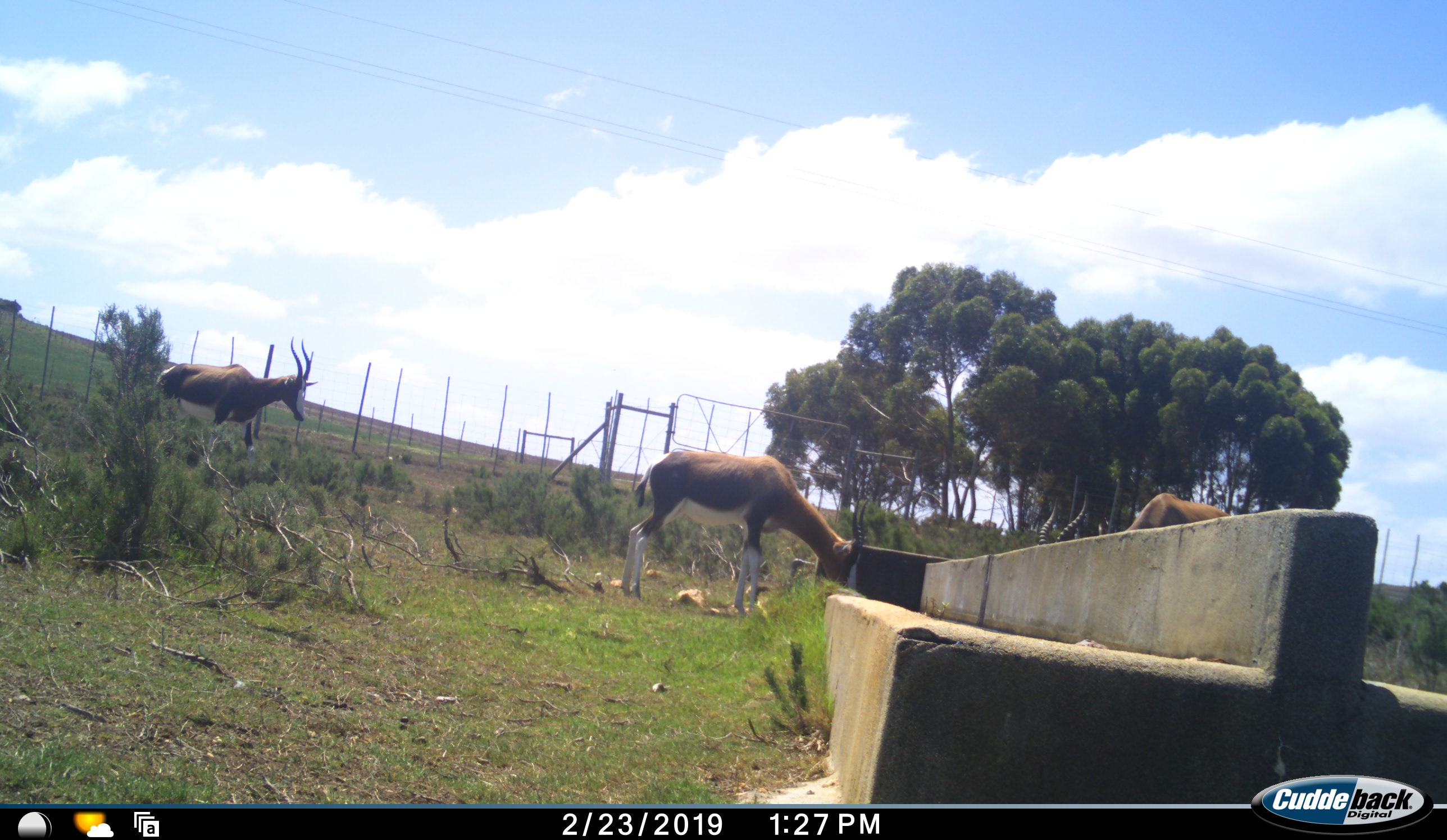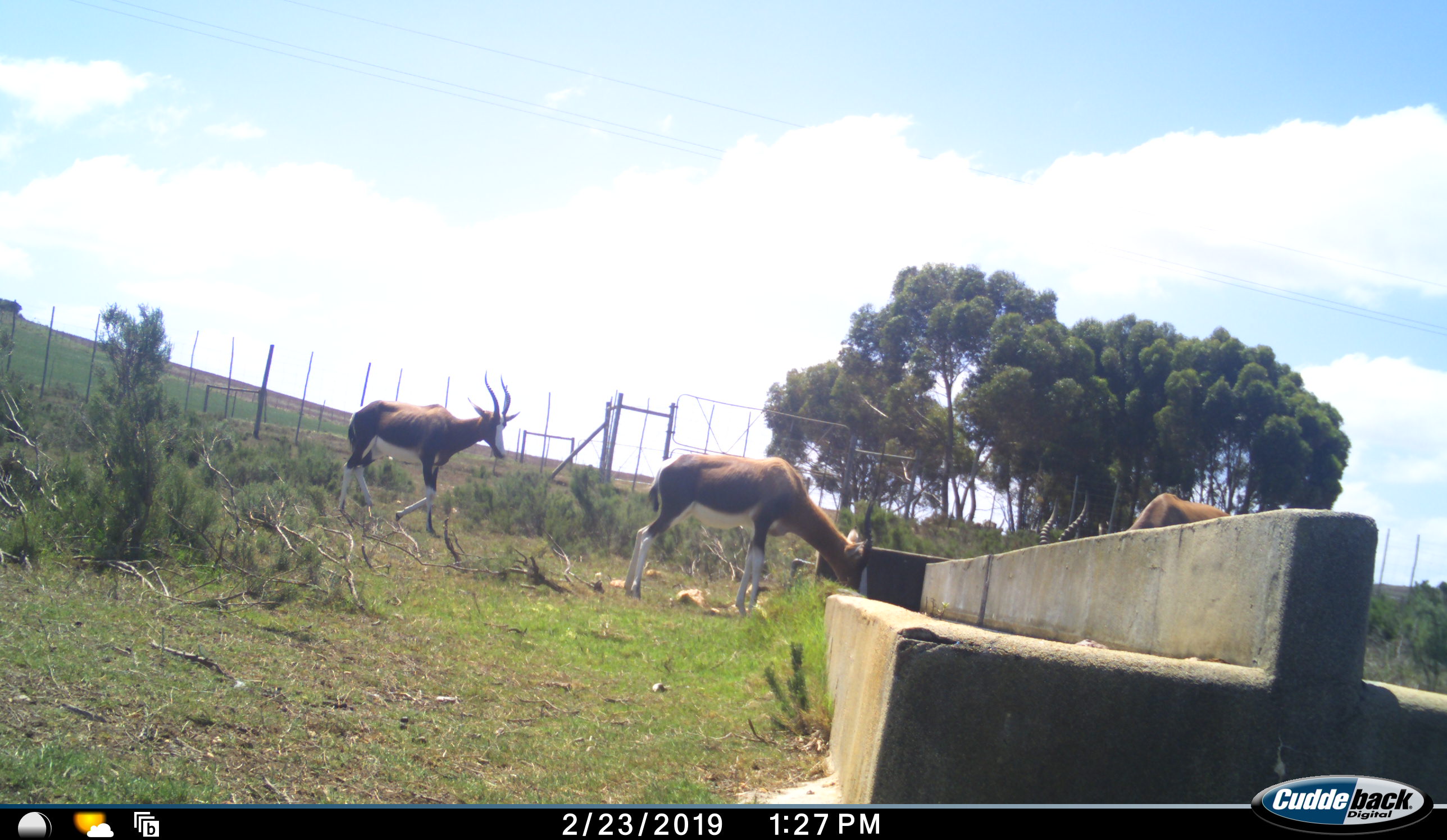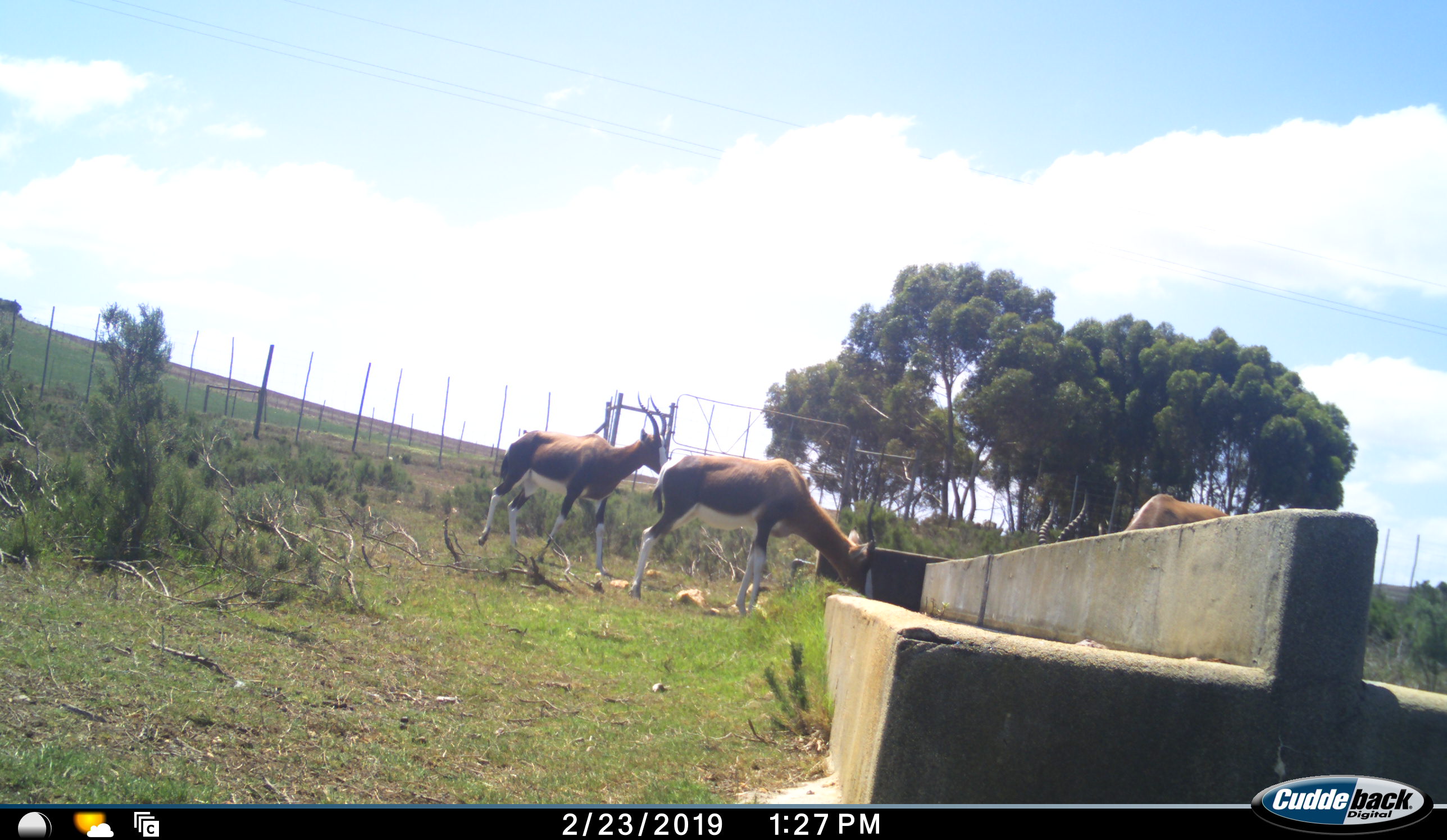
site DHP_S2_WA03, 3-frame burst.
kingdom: Animalia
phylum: Chordata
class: Mammalia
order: Artiodactyla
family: Bovidae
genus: Damaliscus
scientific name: Damaliscus pygargus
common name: bontebok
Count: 3.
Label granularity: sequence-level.